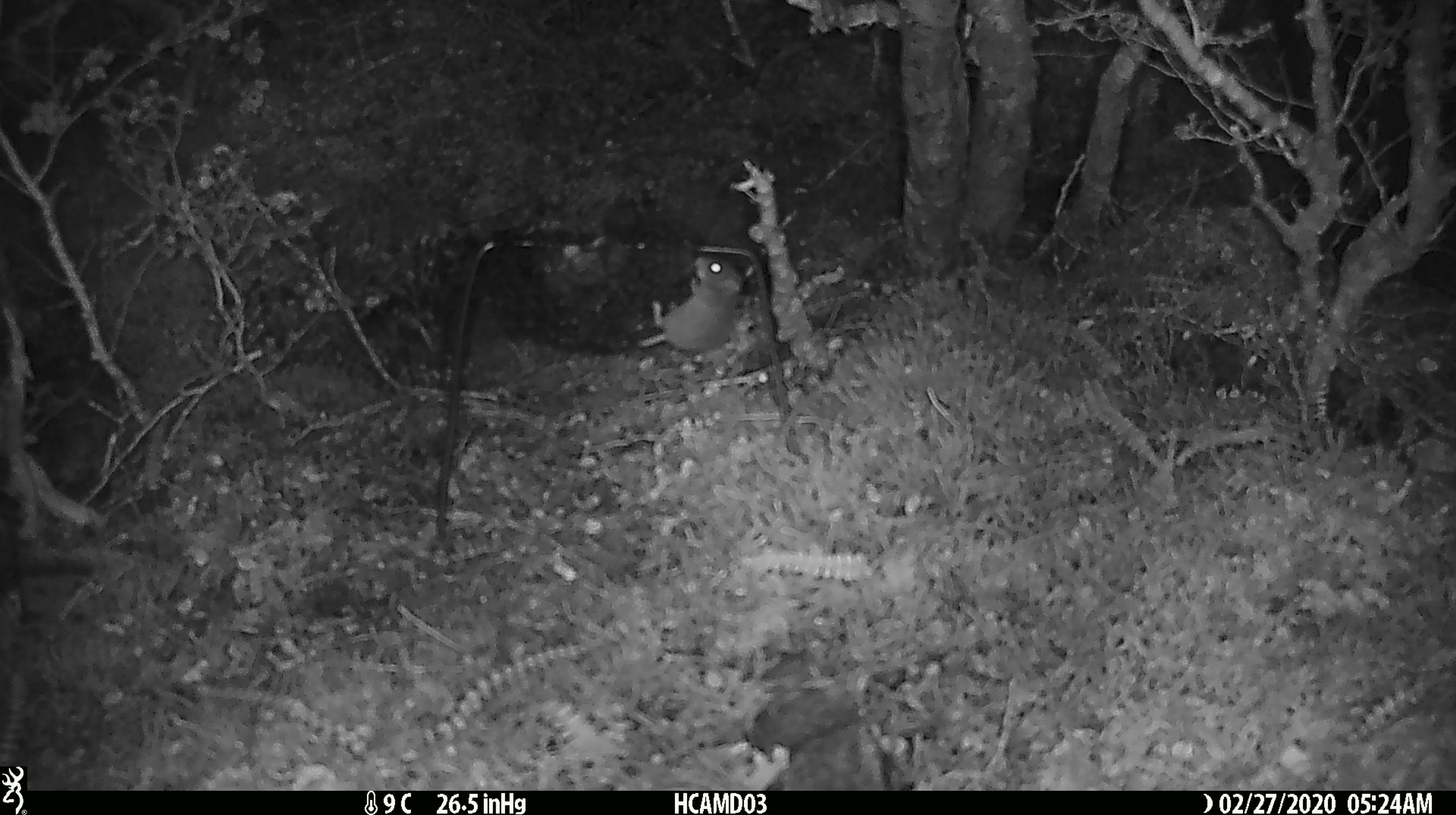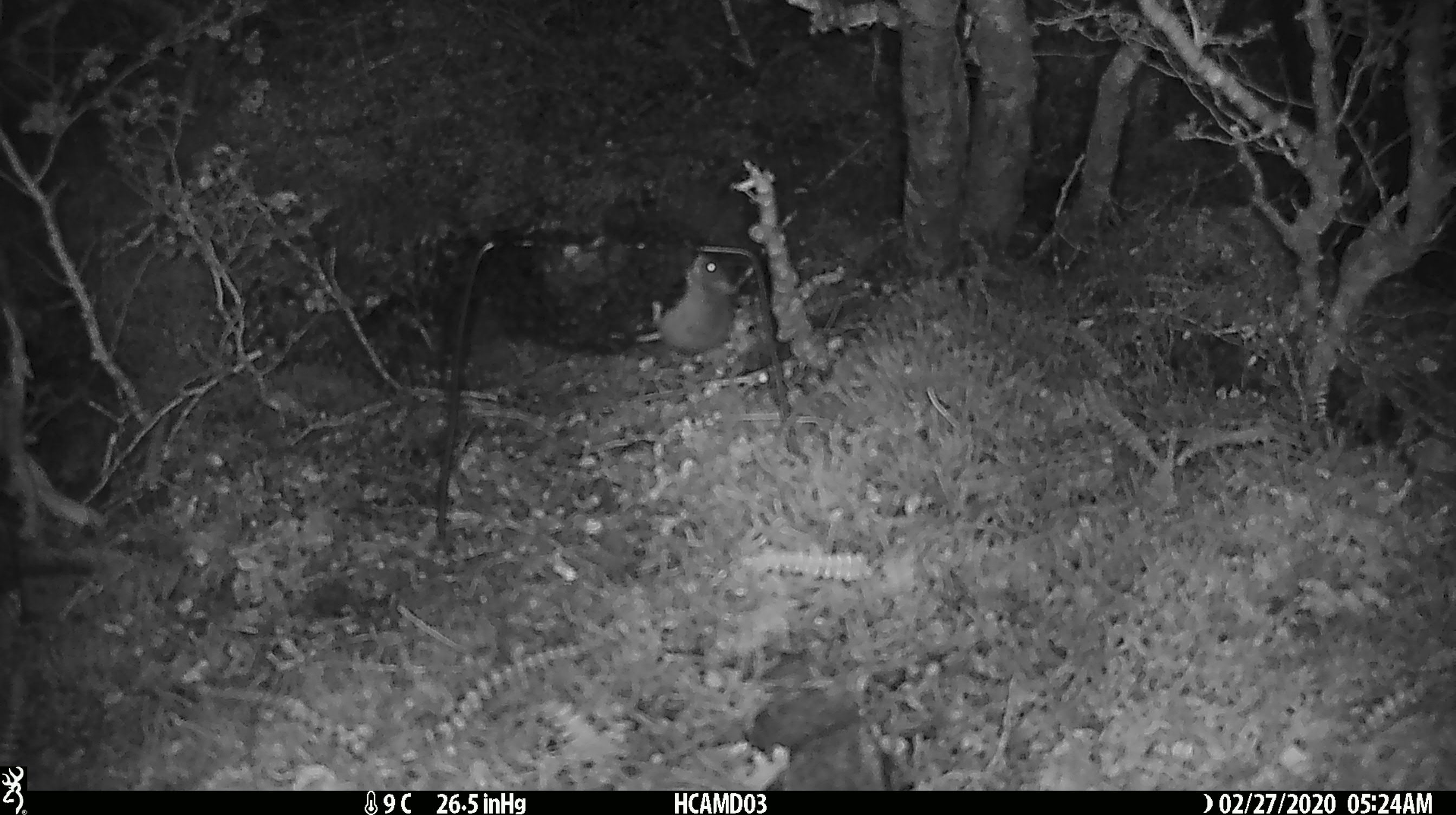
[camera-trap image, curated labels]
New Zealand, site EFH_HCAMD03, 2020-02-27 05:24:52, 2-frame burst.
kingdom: Animalia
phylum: Chordata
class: Mammalia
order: Rodentia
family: Muridae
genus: Mus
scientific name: Mus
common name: mouse